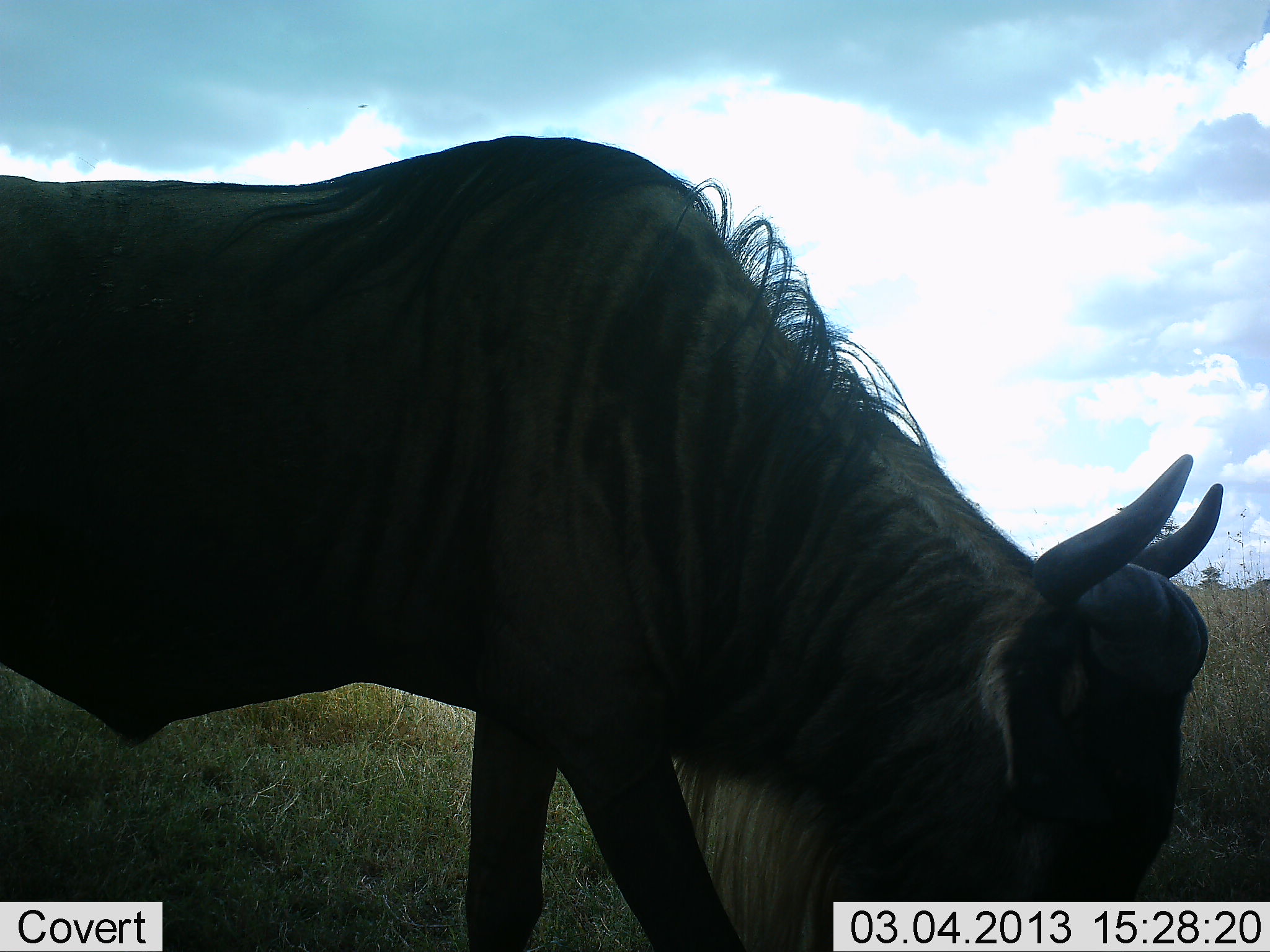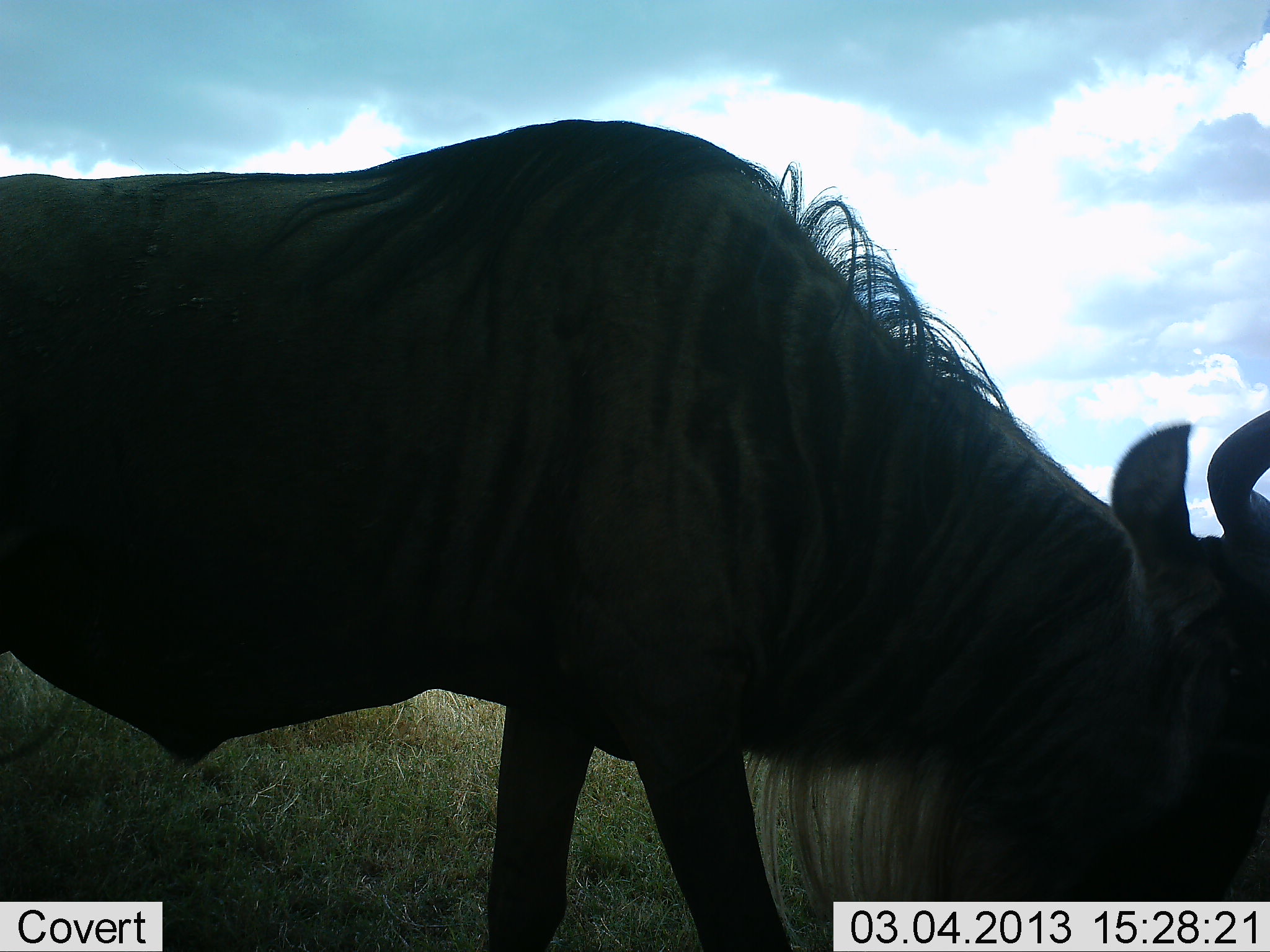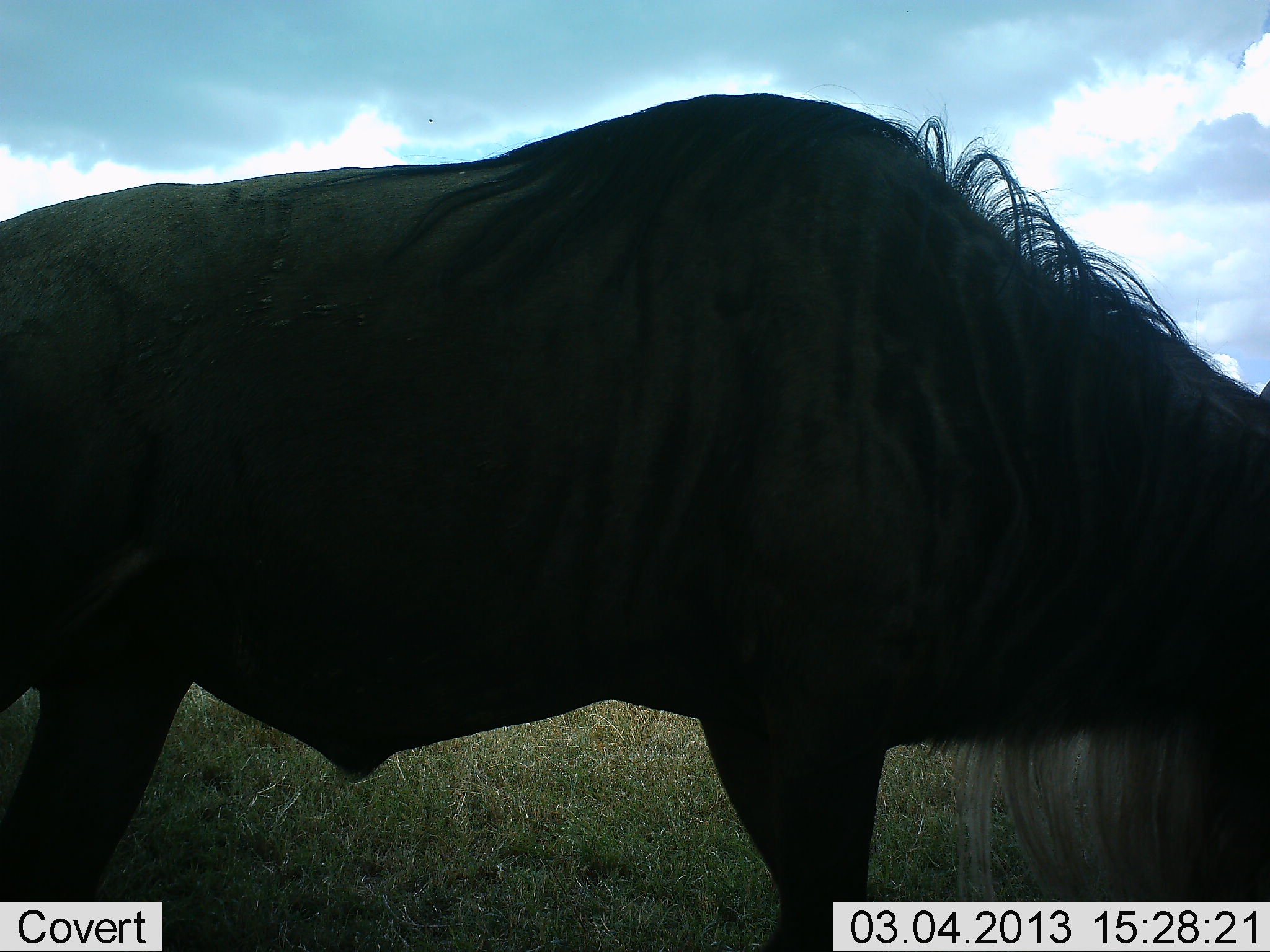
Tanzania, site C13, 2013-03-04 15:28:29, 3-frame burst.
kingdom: Animalia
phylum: Chordata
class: Mammalia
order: Artiodactyla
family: Bovidae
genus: Connochaetes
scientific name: Connochaetes taurinus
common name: blue wildebeest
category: wildebeest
Wildebeest (blue wildebeest) (Connochaetes taurinus), count 1. Behavior (volunteer vote fractions): standing 10%, resting 0%, moving 55%, interacting 0%. Young present (vote fraction): 0%. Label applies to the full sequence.